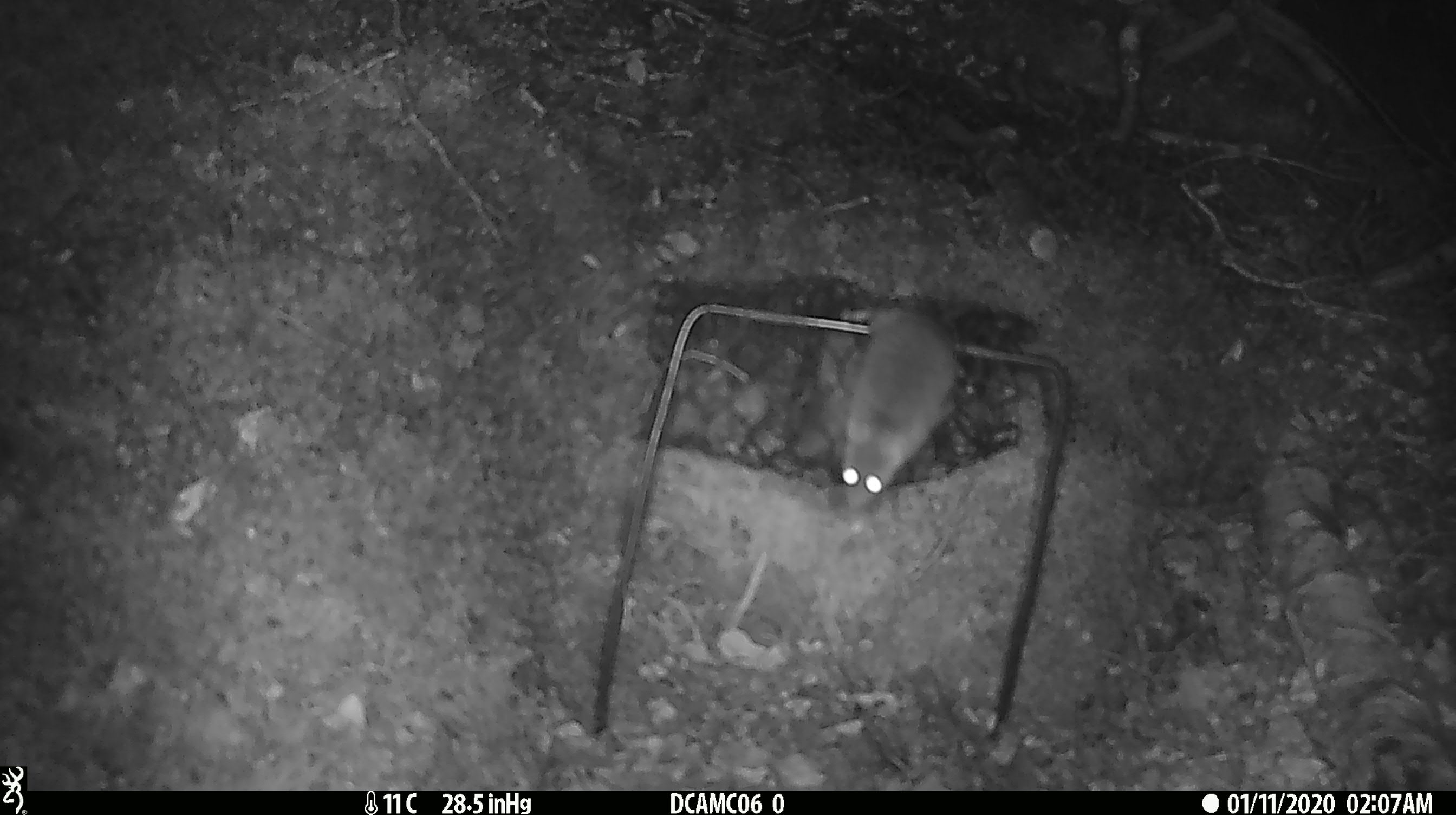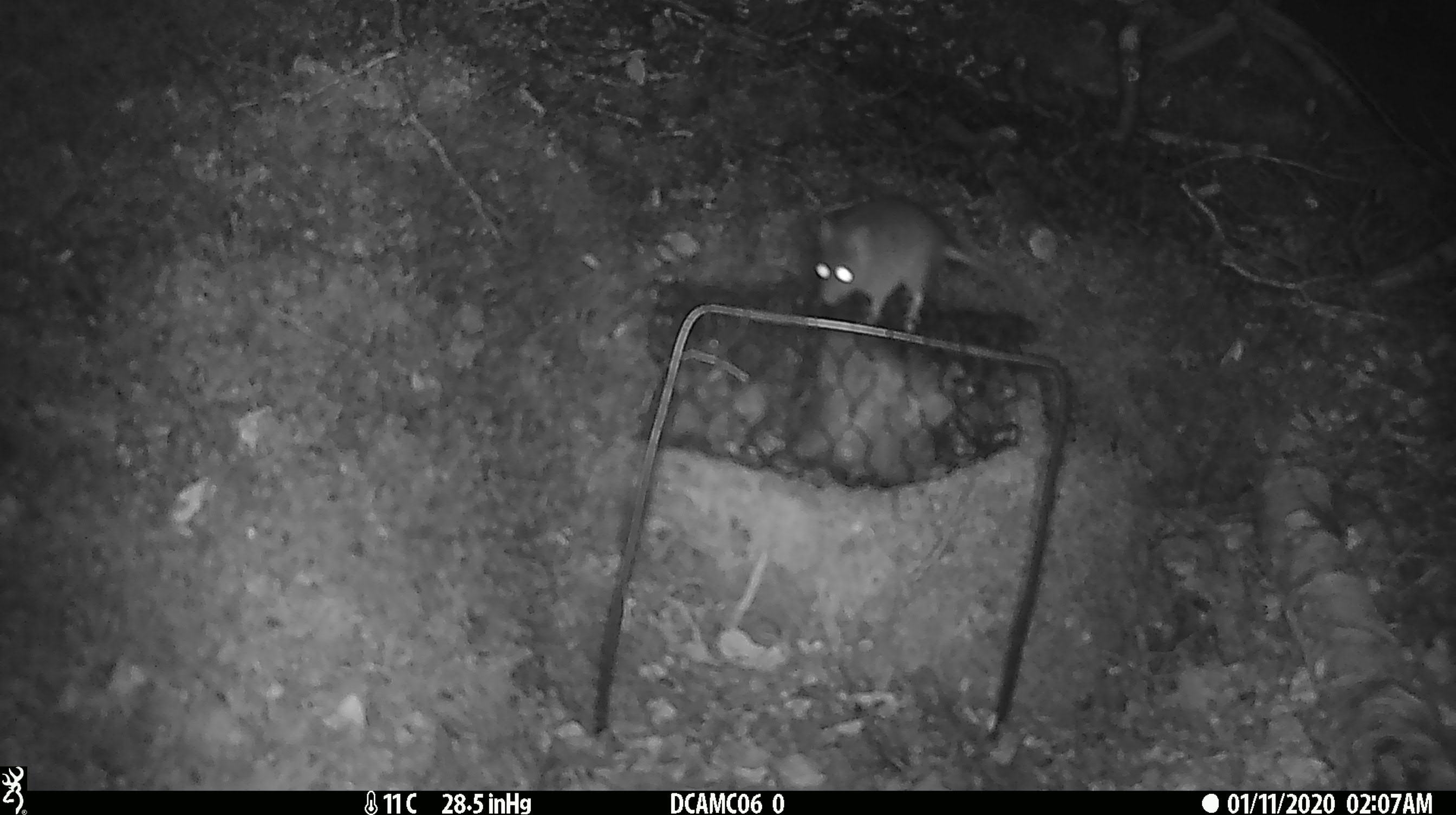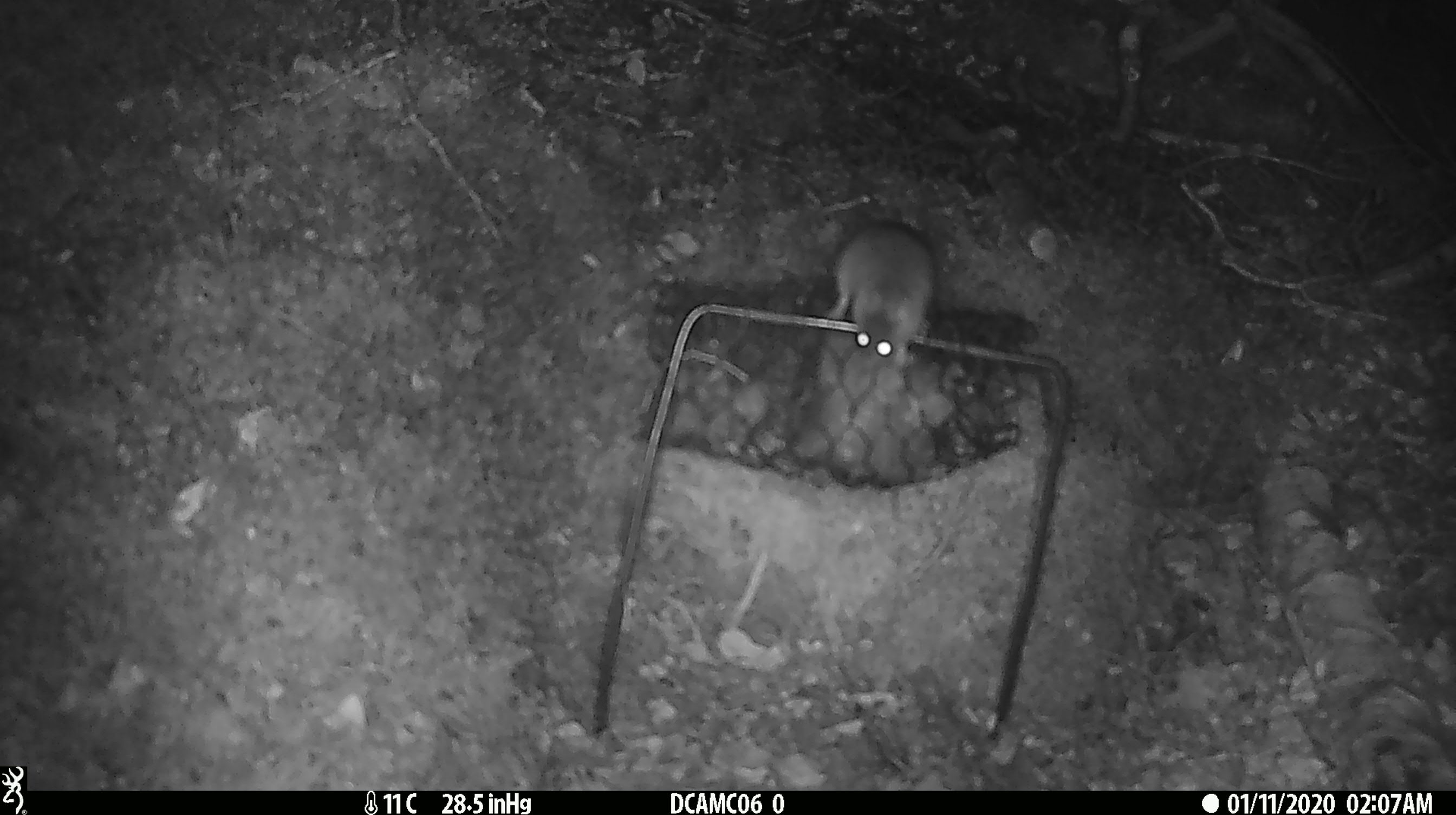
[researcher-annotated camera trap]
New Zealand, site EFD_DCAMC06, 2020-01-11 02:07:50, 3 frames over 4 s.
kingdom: Animalia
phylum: Chordata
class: Mammalia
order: Rodentia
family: Muridae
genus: Mus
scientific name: Mus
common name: mouse